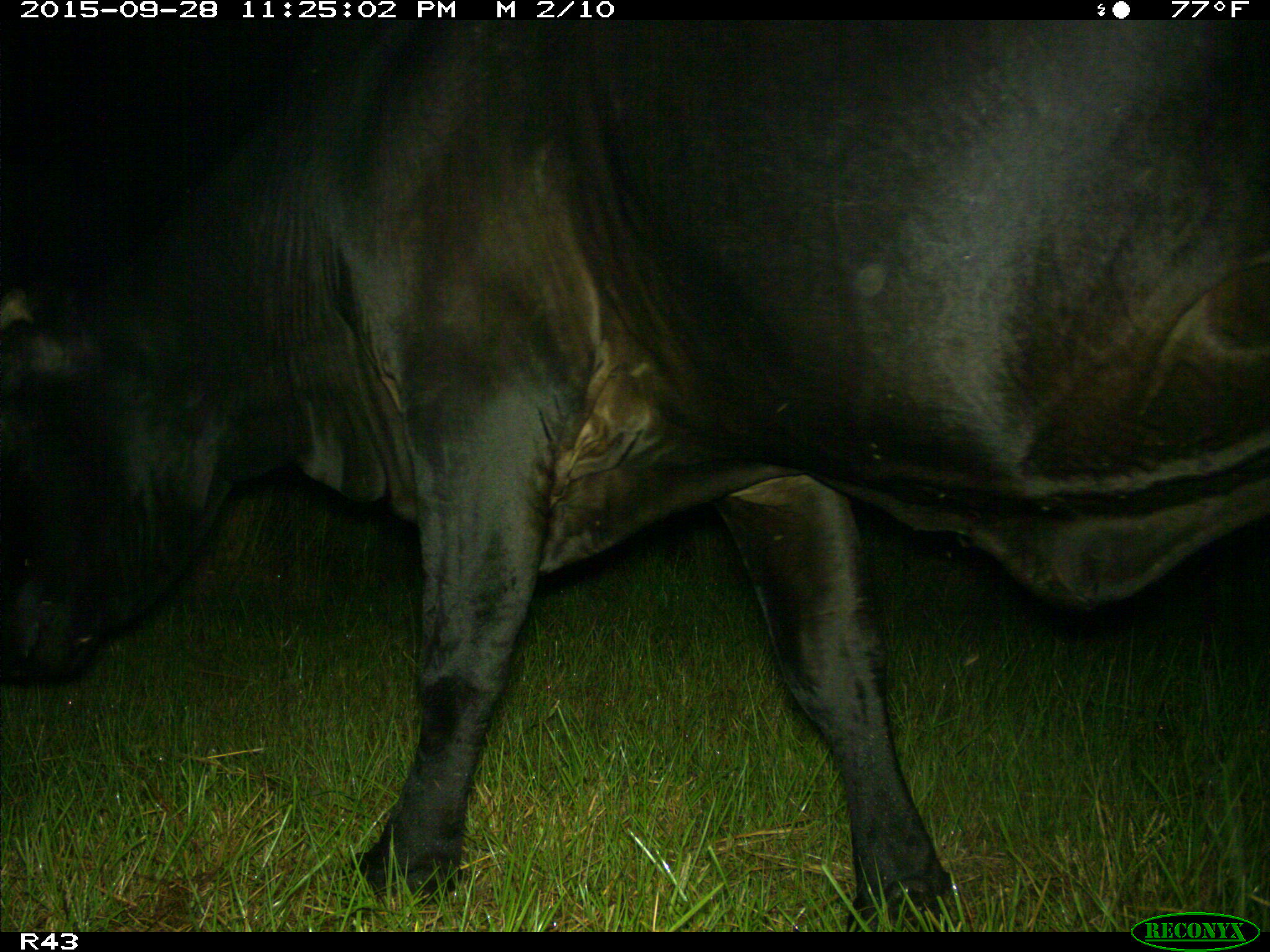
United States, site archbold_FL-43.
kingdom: Animalia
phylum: Chordata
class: Mammalia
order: Artiodactyla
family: Bovidae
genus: Bos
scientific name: Bos taurus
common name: domestic cow